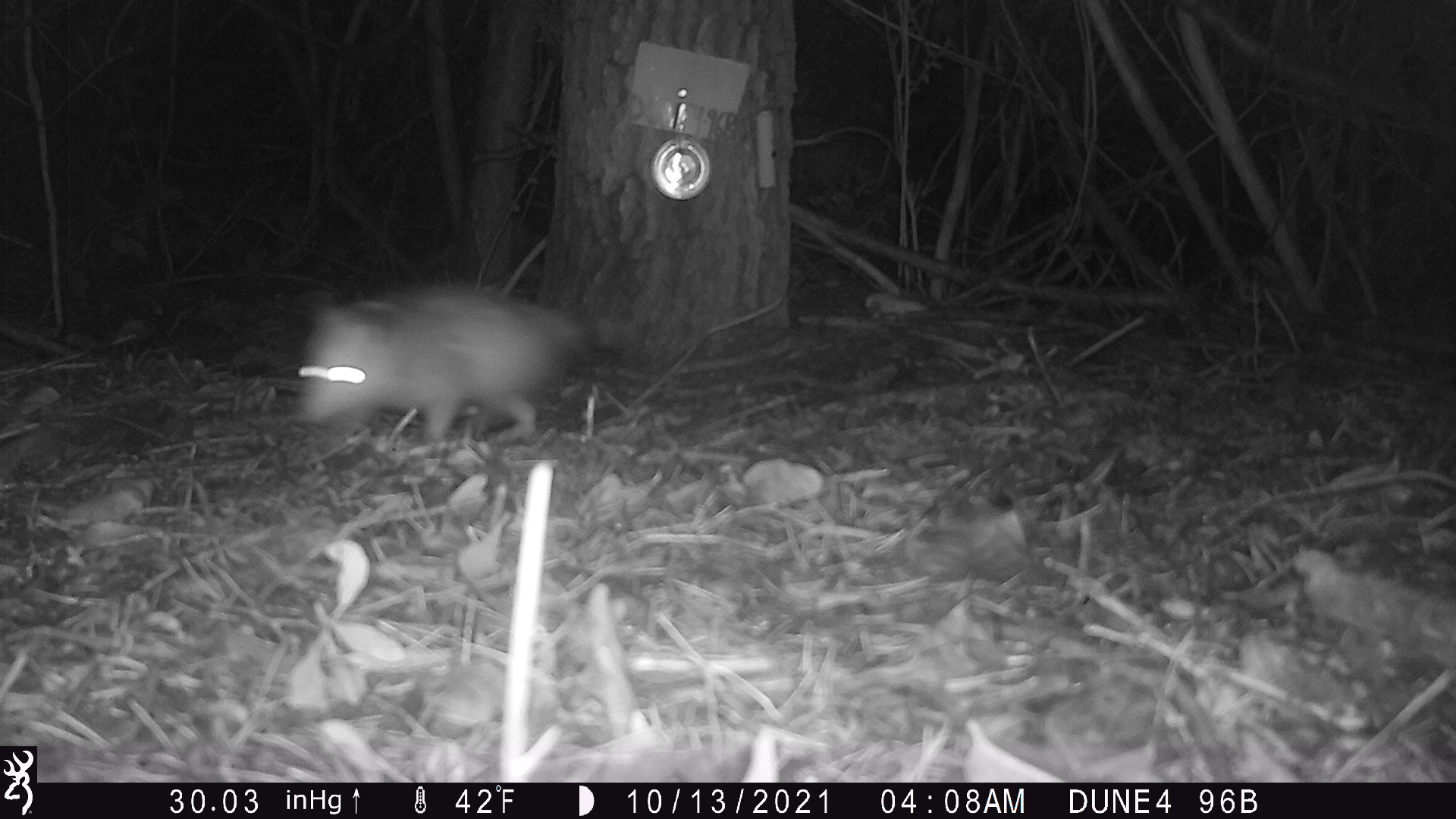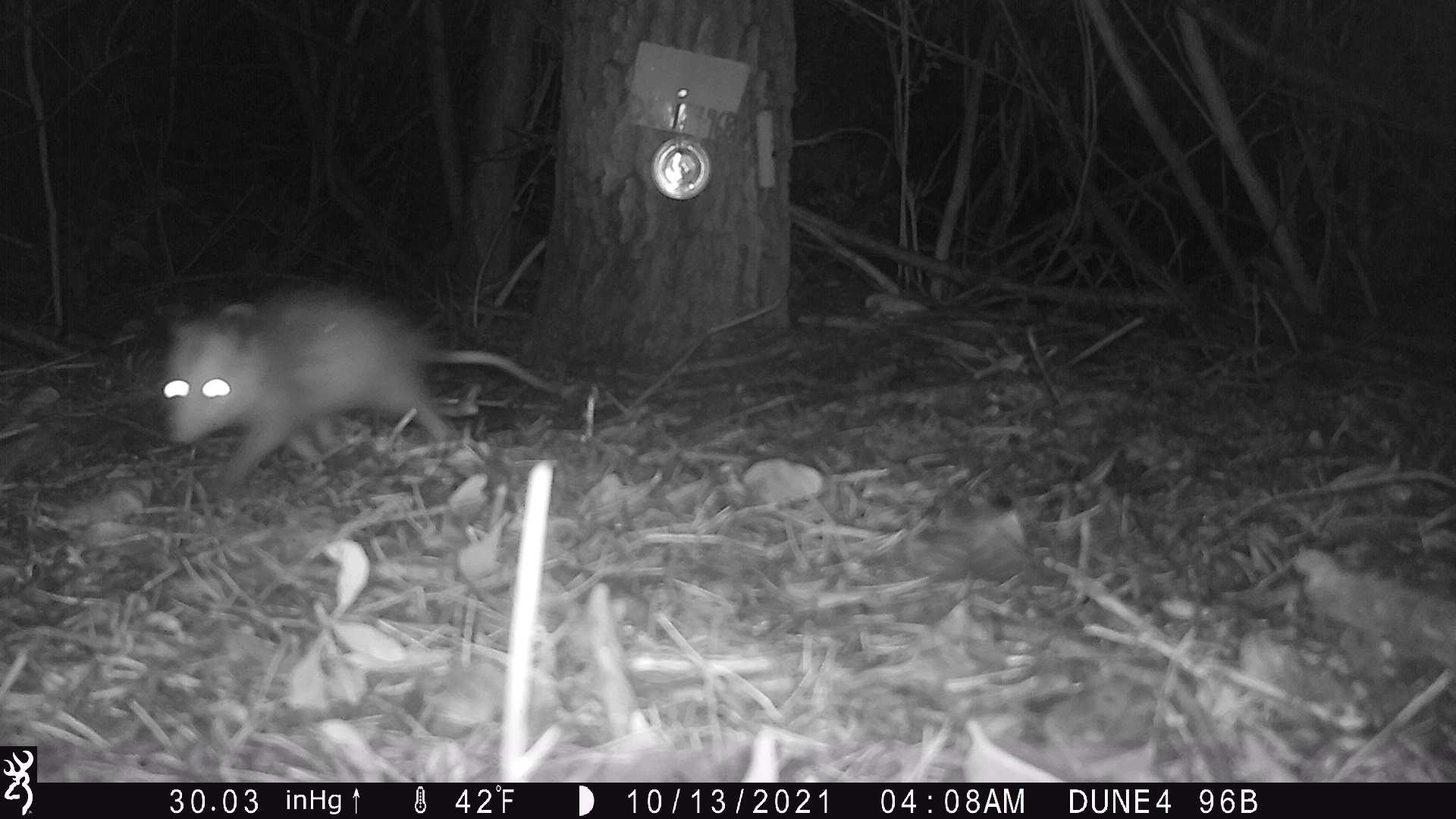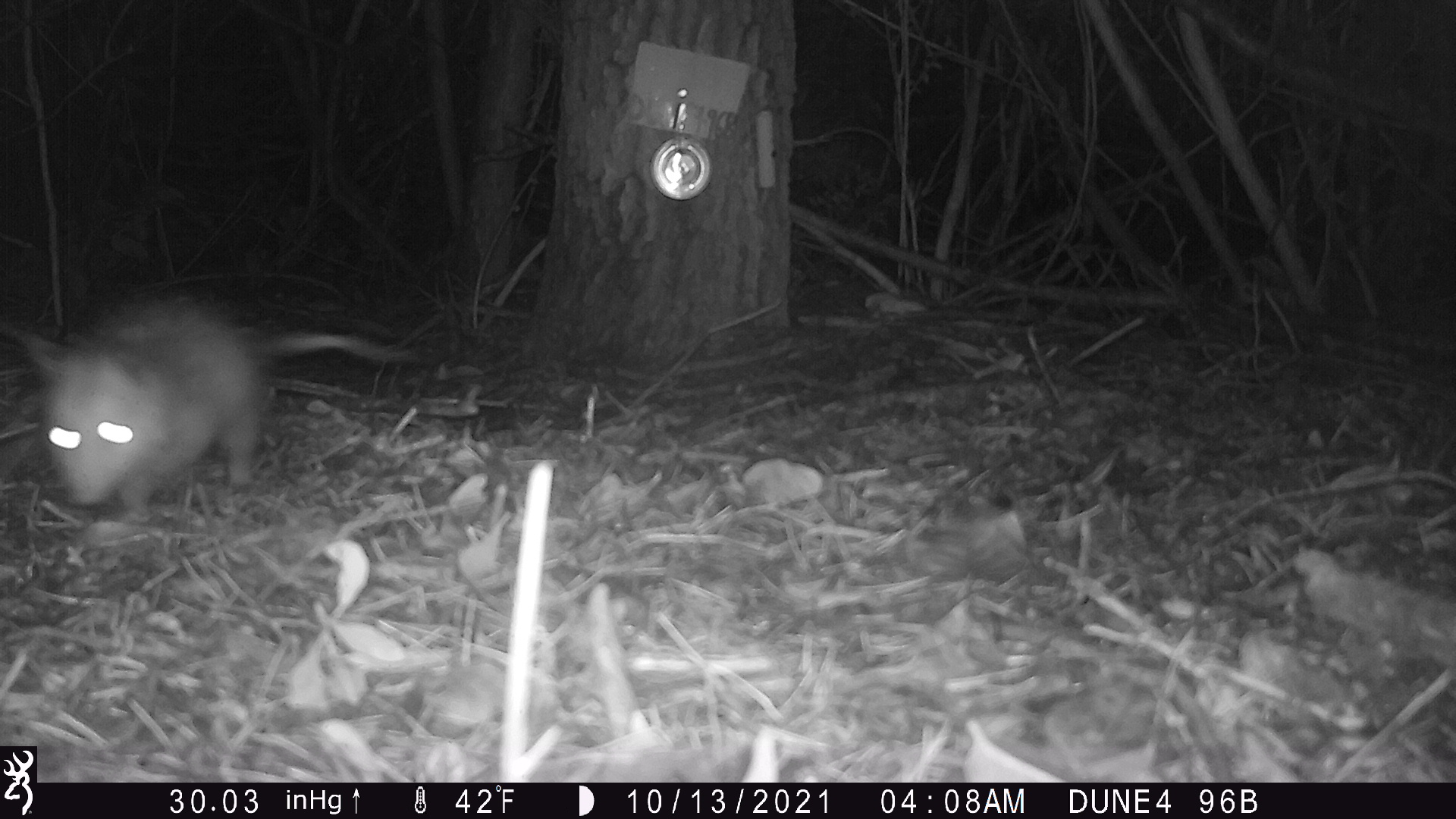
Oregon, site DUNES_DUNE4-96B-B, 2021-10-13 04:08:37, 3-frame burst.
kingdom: Animalia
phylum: Chordata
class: Mammalia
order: Didelphimorphia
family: Didelphidae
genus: Didelphis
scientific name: Didelphis virginiana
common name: virginia opossum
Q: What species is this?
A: Virginia opossum (Didelphis virginiana).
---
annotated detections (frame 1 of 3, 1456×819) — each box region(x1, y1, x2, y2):
virginia opossum: region(277, 278, 617, 452)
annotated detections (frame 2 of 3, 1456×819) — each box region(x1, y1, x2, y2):
virginia opossum: region(131, 290, 567, 485)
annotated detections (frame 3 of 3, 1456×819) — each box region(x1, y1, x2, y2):
virginia opossum: region(4, 294, 427, 521)